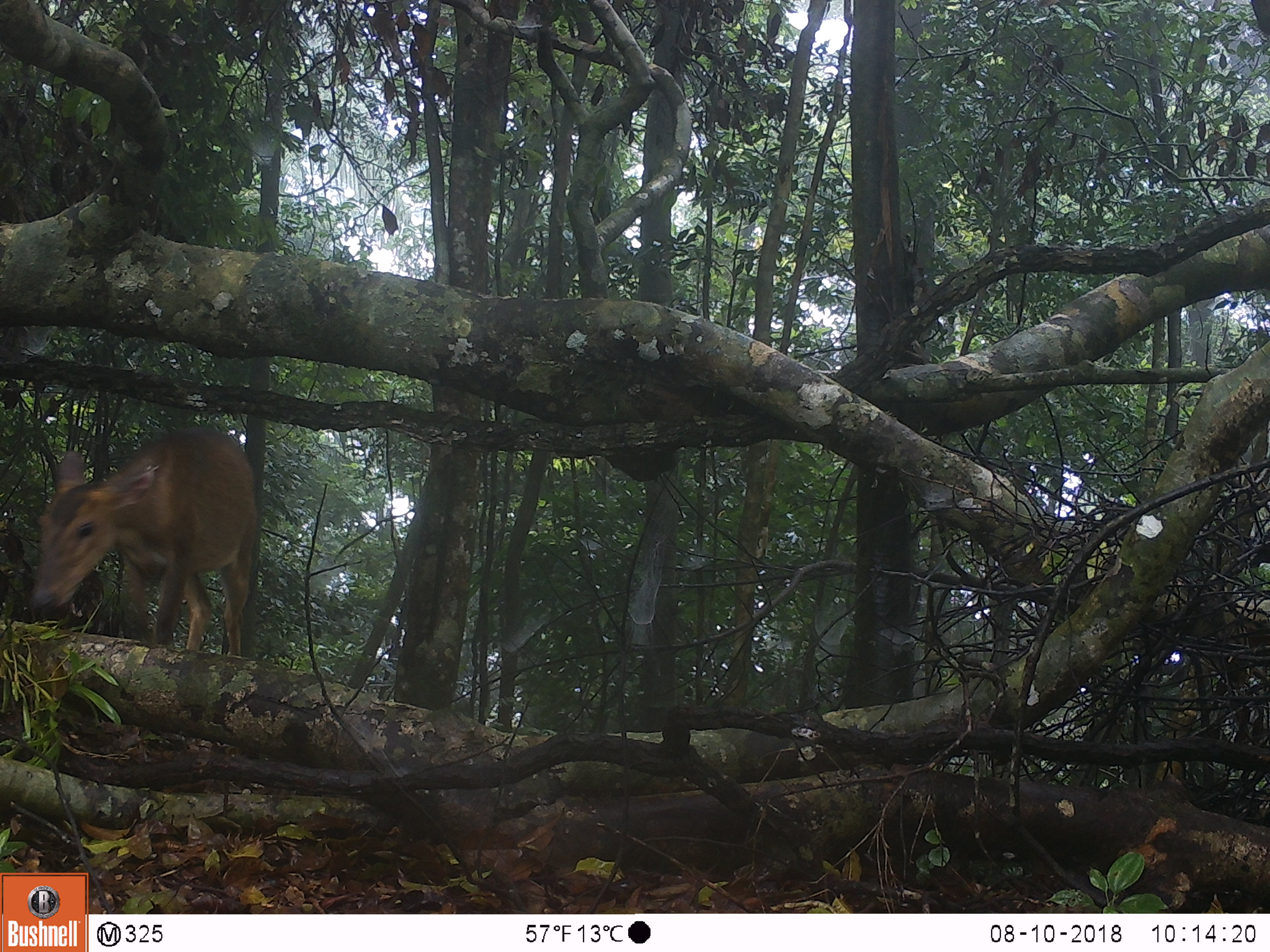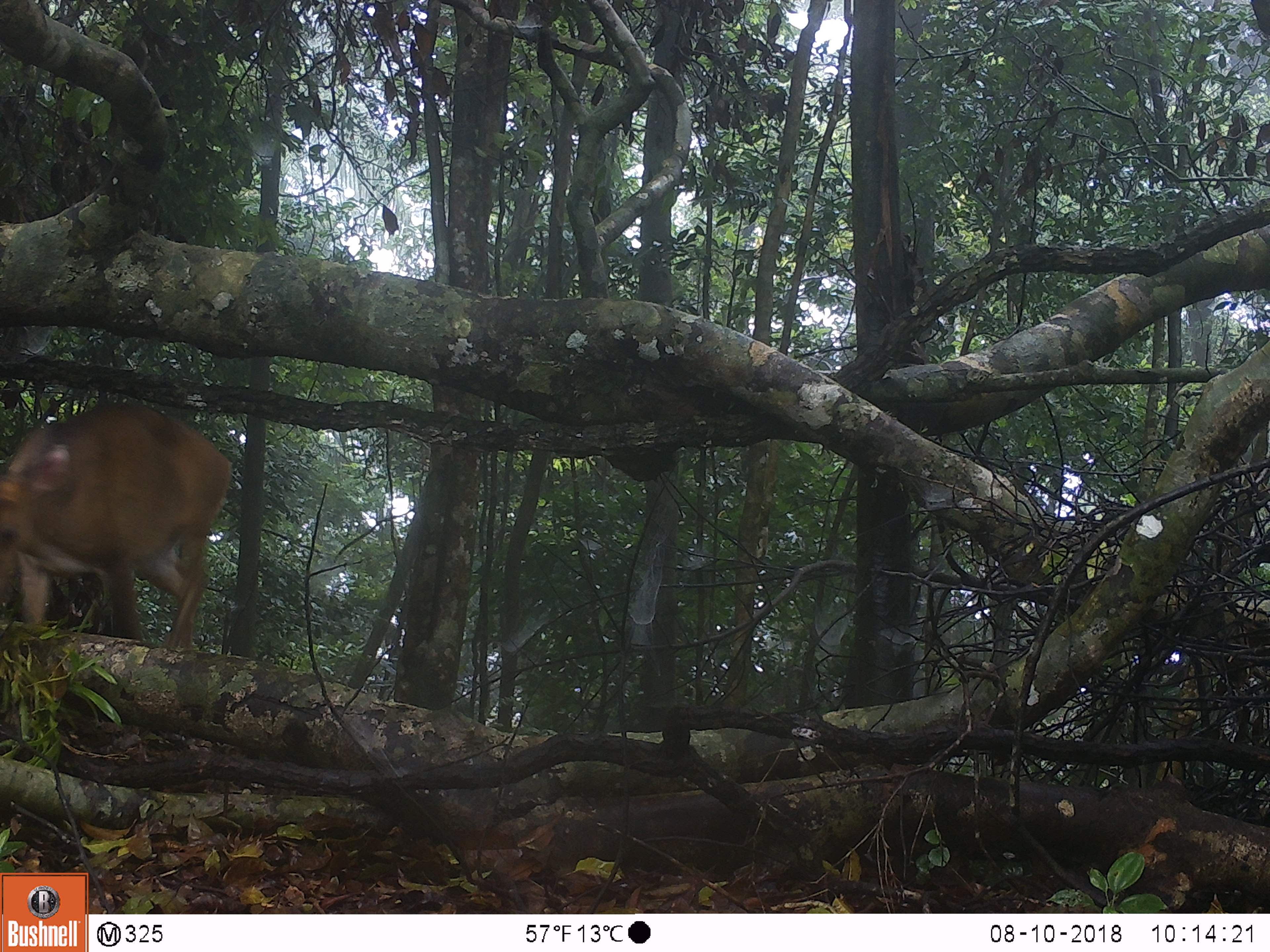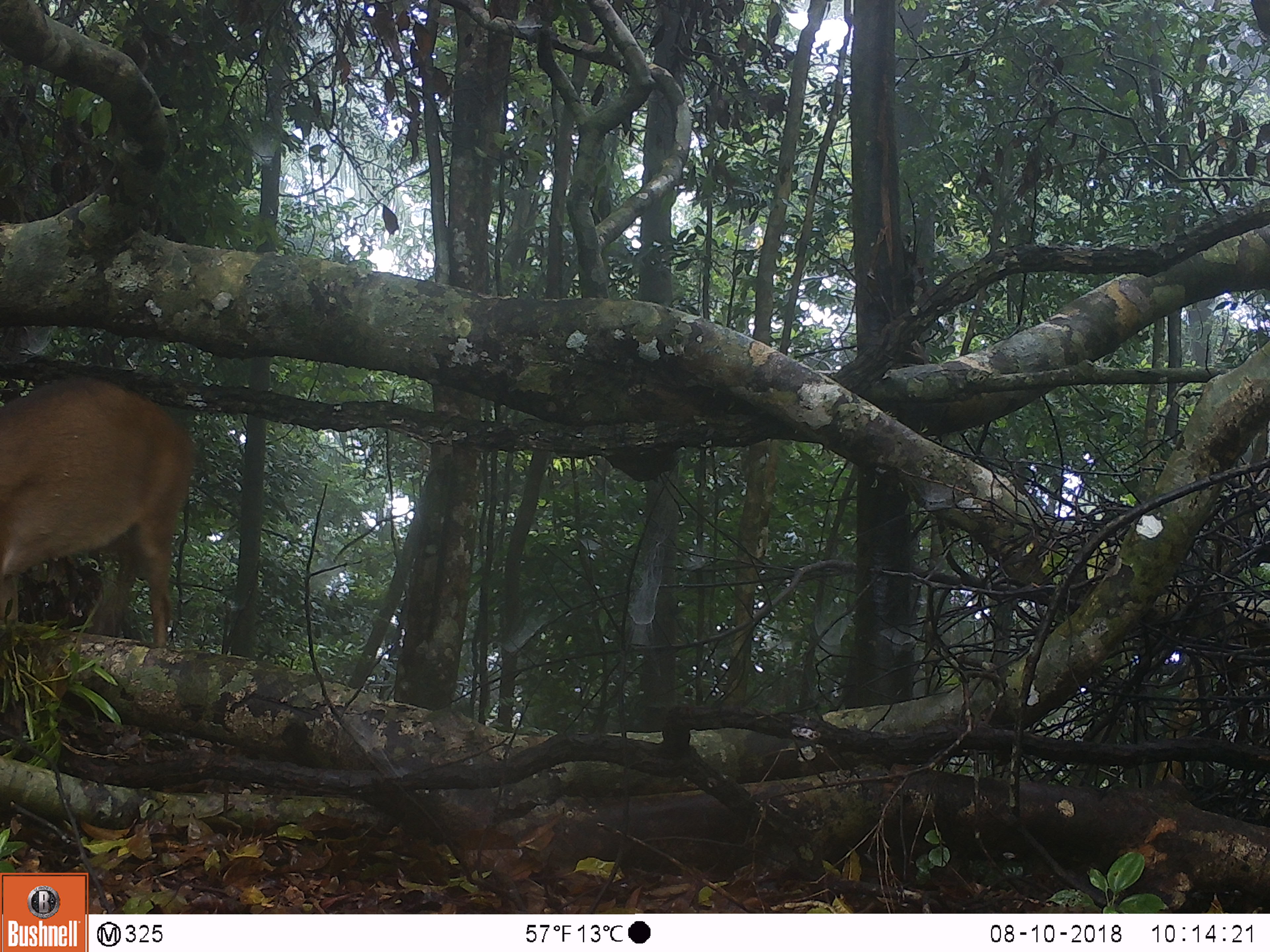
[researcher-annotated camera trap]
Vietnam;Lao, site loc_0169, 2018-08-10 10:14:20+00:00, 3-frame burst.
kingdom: Animalia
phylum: Chordata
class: Mammalia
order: Artiodactyla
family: Cervidae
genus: Muntiacus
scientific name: Muntiacus vuquangensis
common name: large-antlered muntjac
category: large antlered muntjac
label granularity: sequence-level